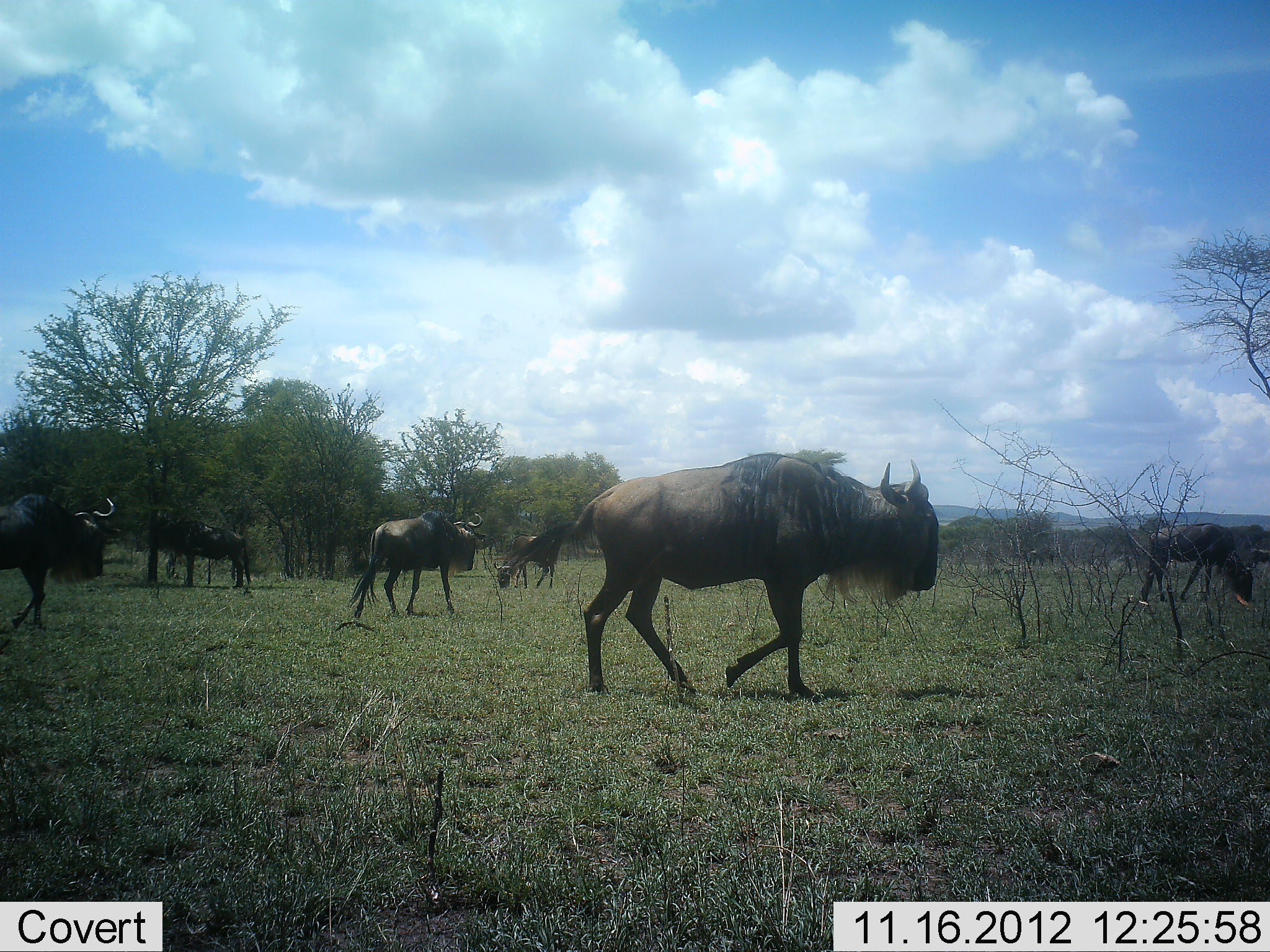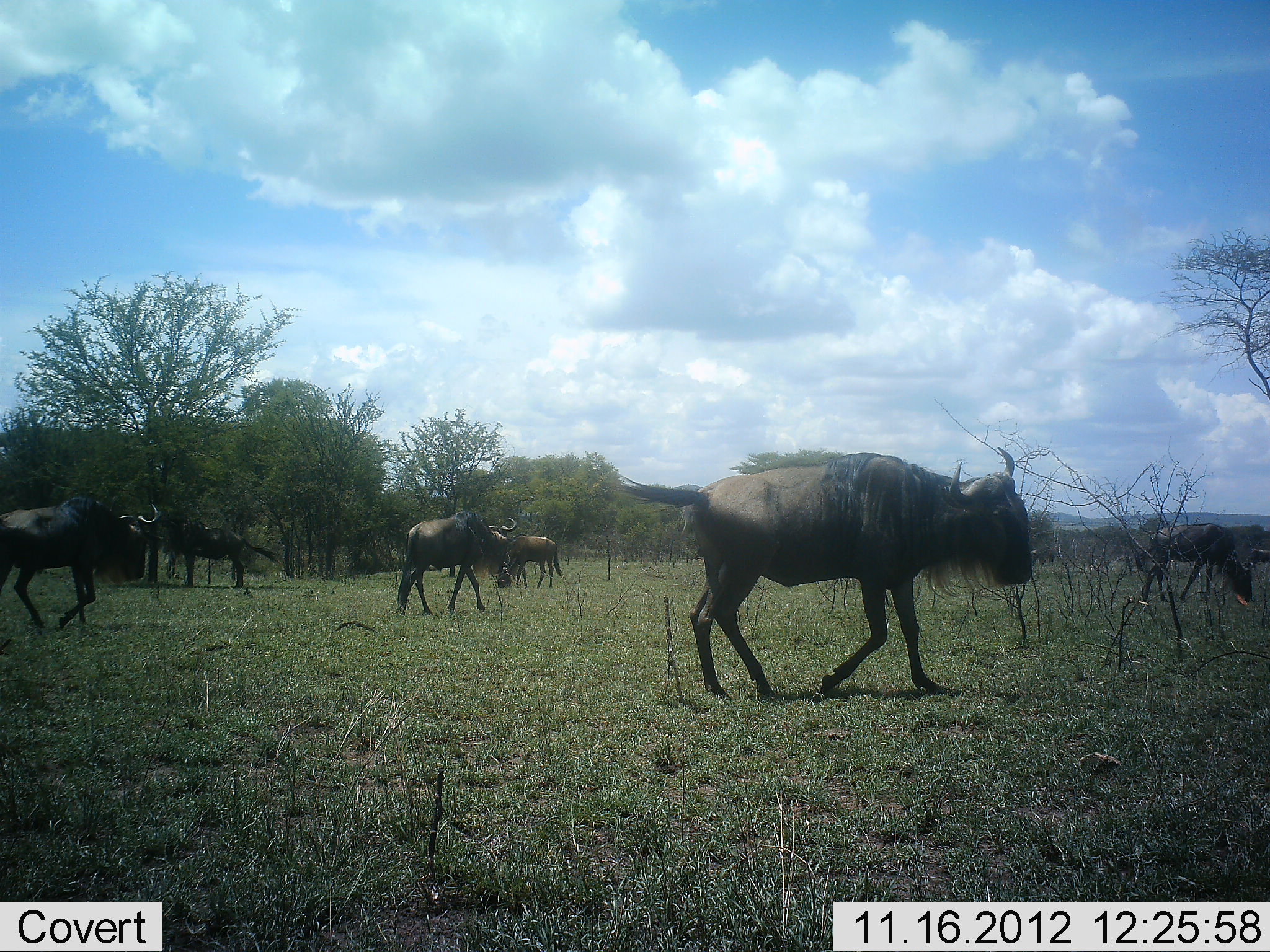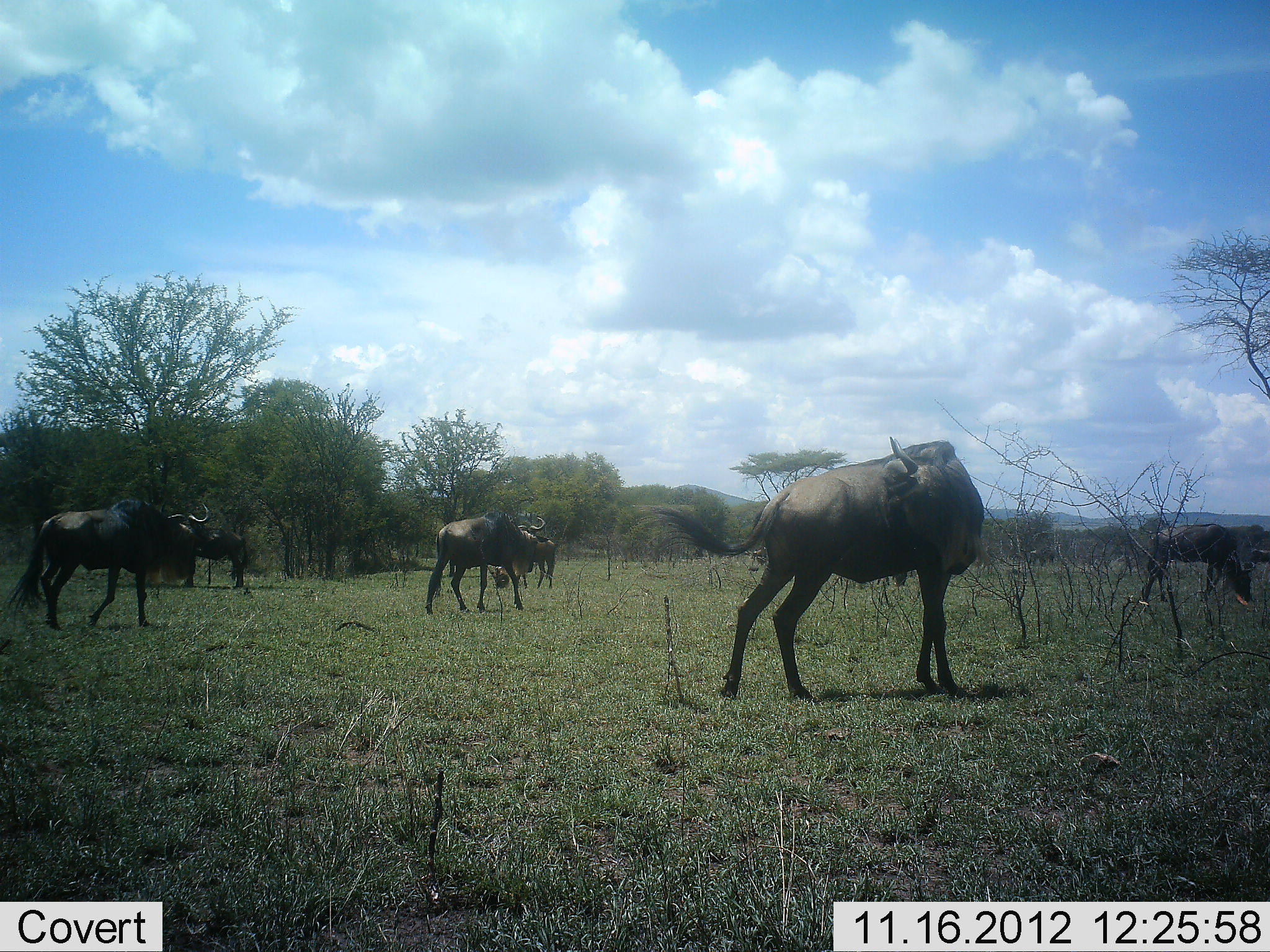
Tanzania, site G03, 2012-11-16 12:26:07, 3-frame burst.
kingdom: Animalia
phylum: Chordata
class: Mammalia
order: Artiodactyla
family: Bovidae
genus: Connochaetes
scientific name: Connochaetes taurinus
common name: blue wildebeest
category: wildebeest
Wildebeest (blue wildebeest) (Connochaetes taurinus), count 6. Behavior (volunteer vote fractions): standing 50%, resting 0%, moving 90%, interacting 0%. Young present (vote fraction): 0%. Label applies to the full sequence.